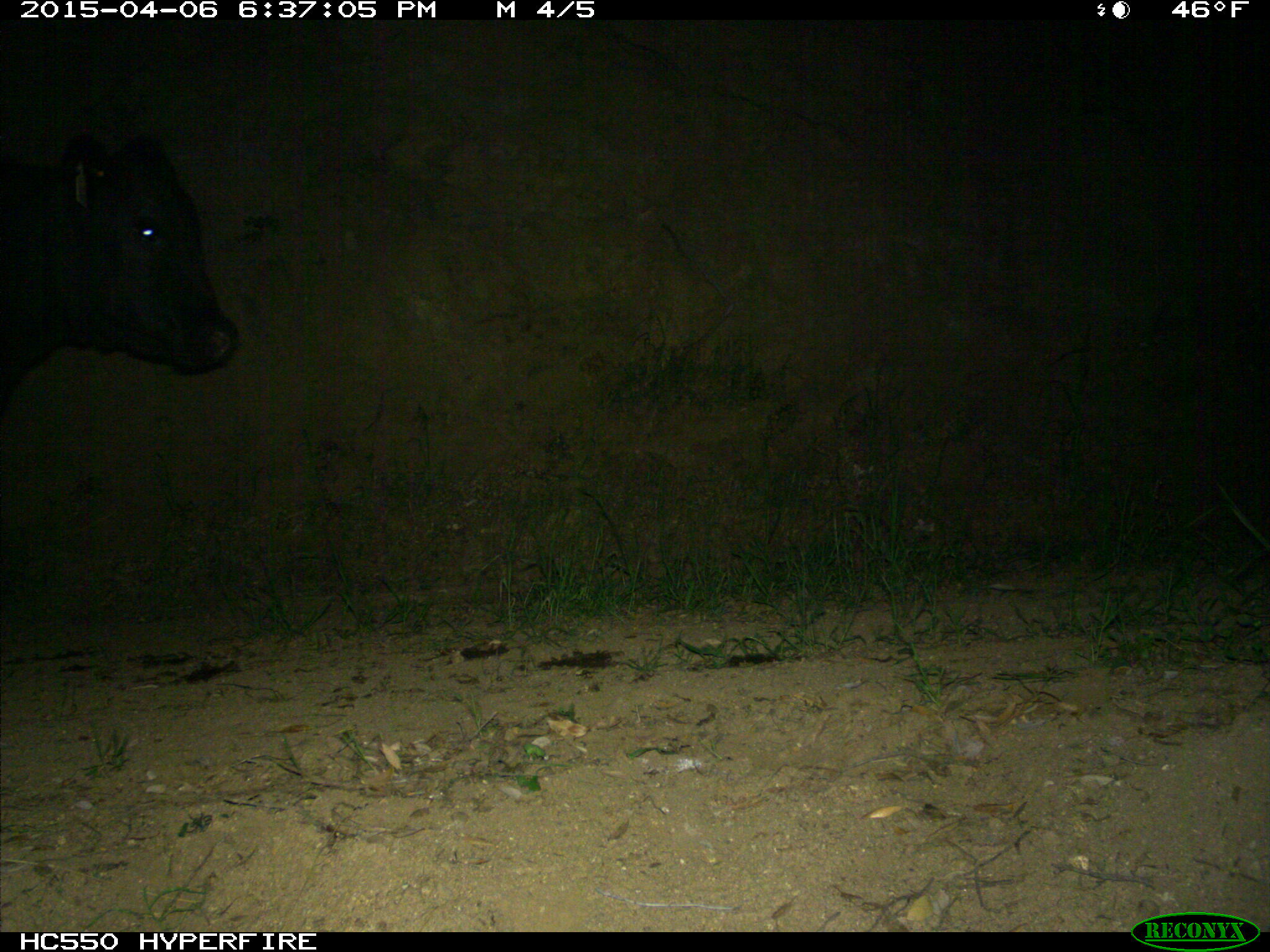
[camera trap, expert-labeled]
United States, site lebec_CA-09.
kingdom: Animalia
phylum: Chordata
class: Mammalia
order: Artiodactyla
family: Bovidae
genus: Bos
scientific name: Bos taurus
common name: domestic cow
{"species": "Bos taurus (domestic cow)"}